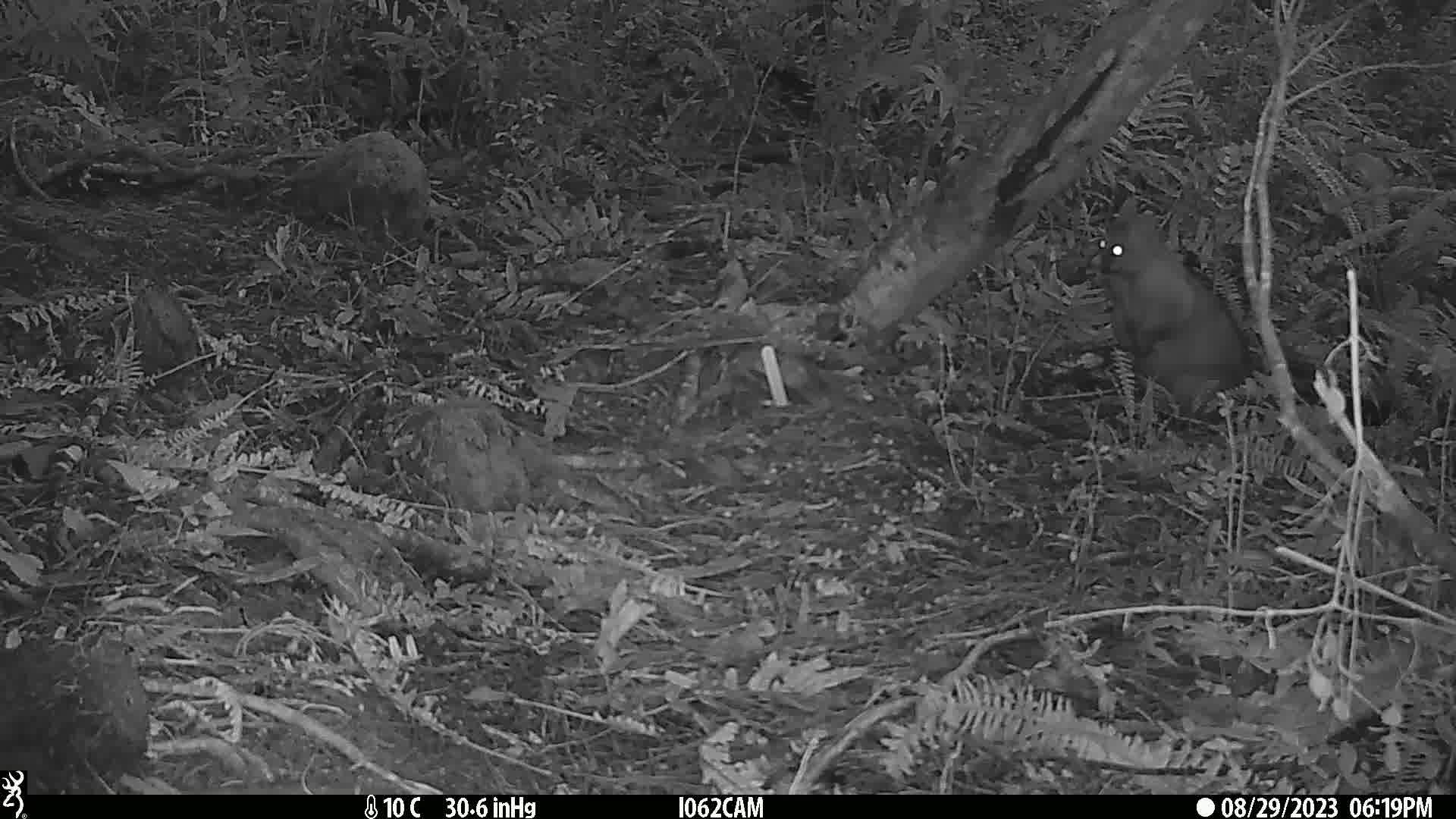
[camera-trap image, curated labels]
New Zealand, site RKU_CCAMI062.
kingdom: Animalia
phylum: Chordata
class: Mammalia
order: Diprotodontia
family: Phalangeridae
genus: Trichosurus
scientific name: Trichosurus vulpecula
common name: common brushtail possum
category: possum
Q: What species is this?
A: Possum (common brushtail possum) (Trichosurus vulpecula).